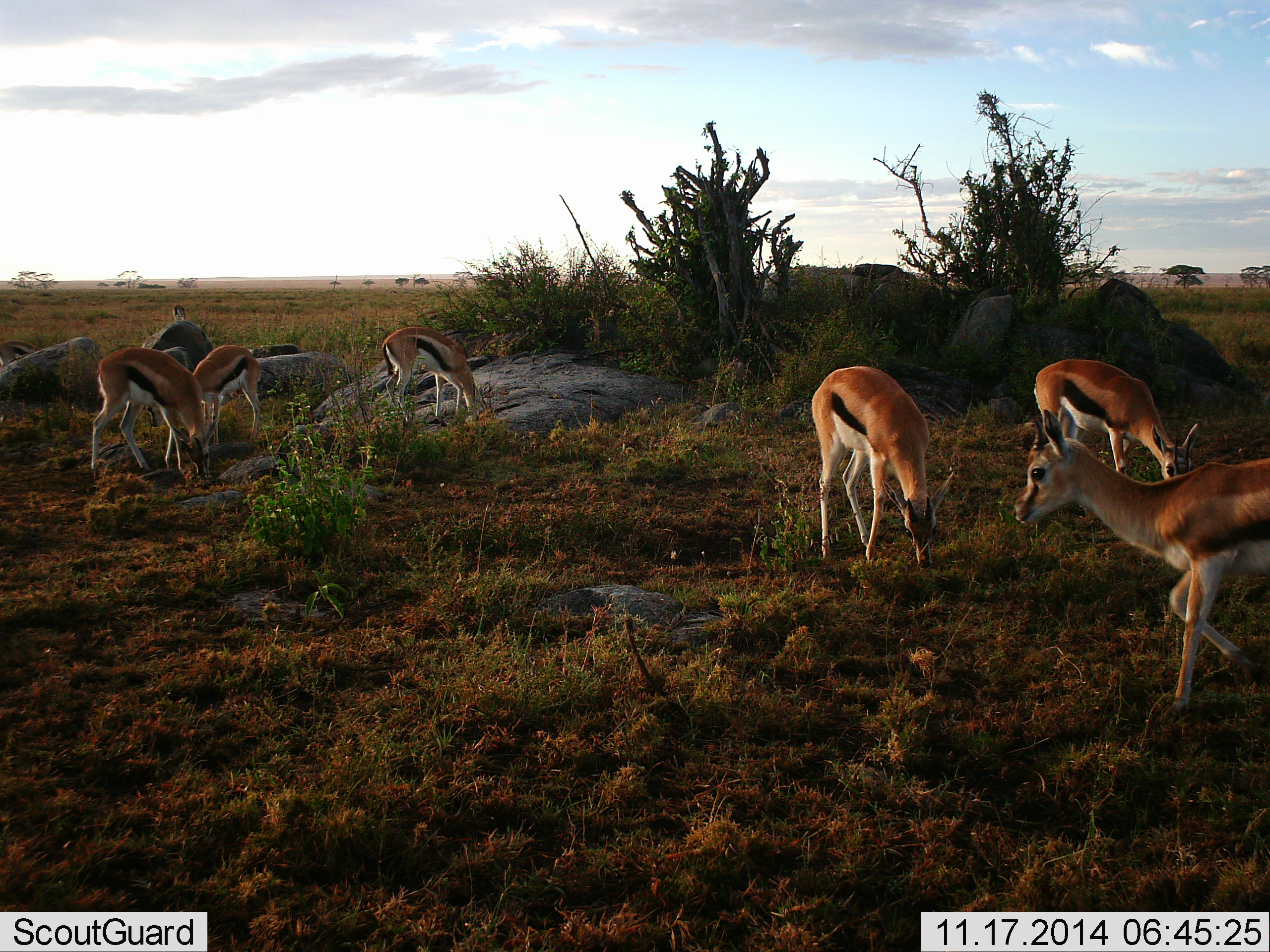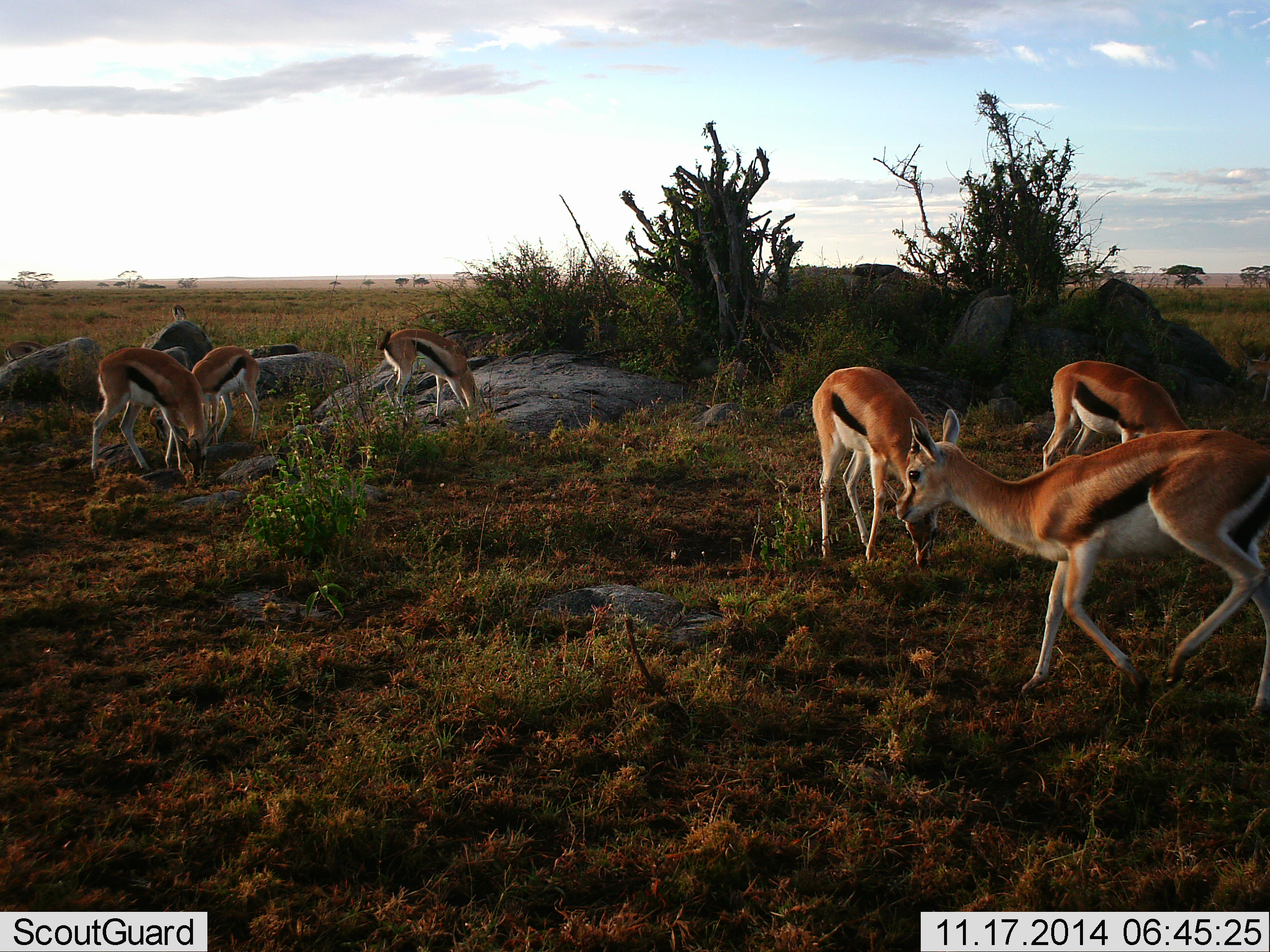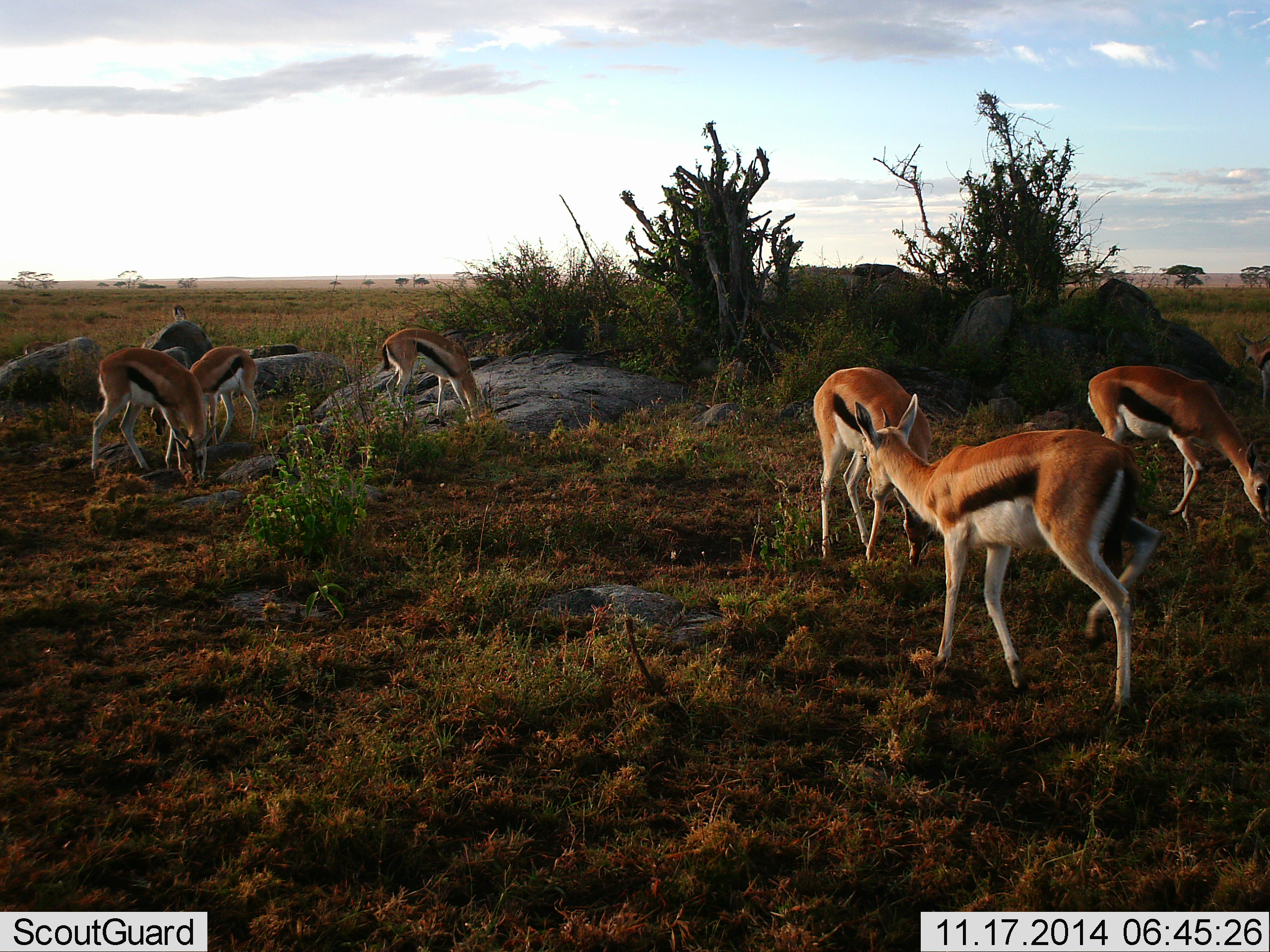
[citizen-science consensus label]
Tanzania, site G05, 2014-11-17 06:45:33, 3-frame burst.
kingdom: Animalia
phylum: Chordata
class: Mammalia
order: Artiodactyla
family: Bovidae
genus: Eudorcas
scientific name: Eudorcas thomsonii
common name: thomson's gazelle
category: gazellethomsons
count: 7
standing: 40%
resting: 0%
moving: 50%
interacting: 0%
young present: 0%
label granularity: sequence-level